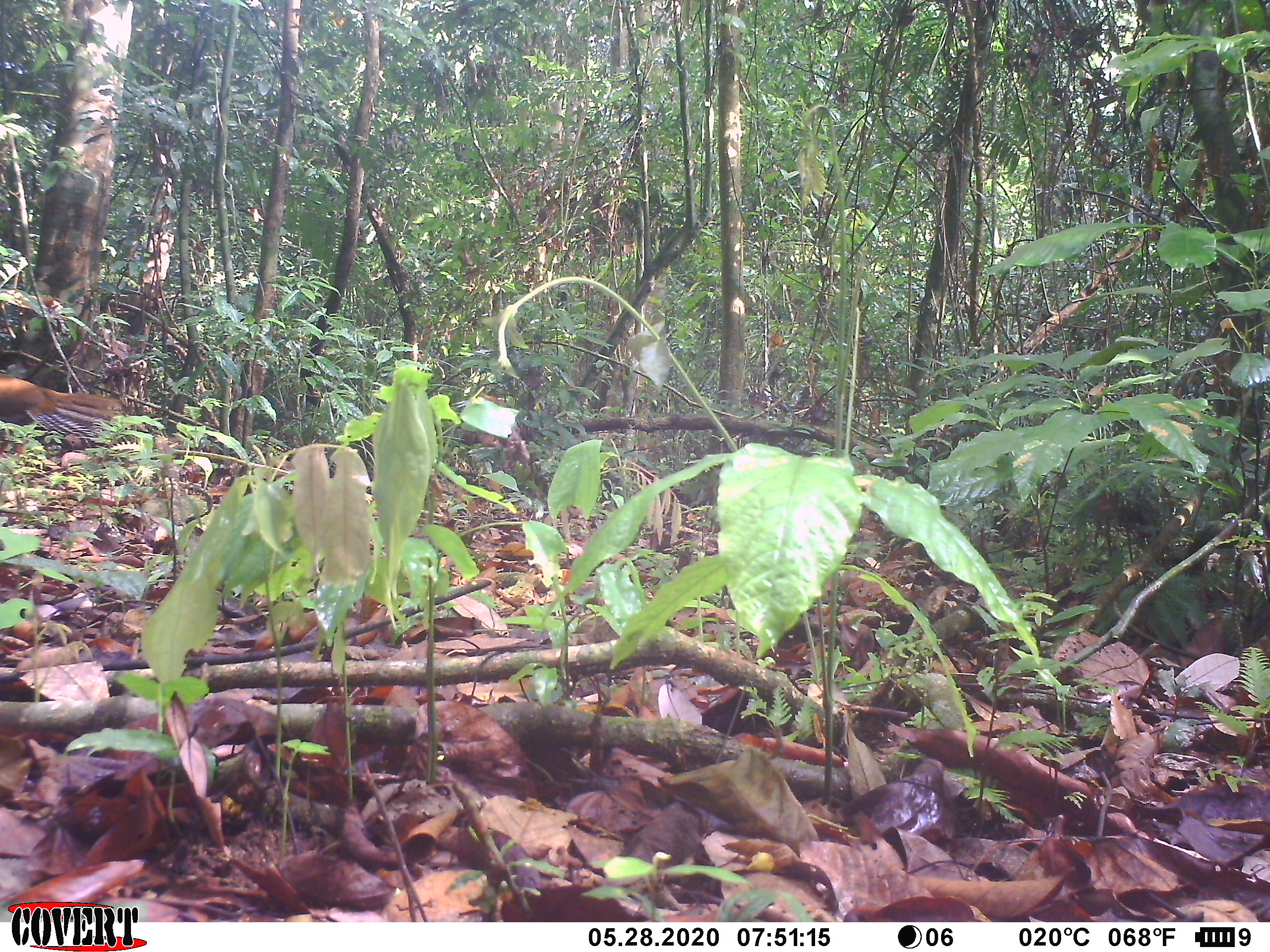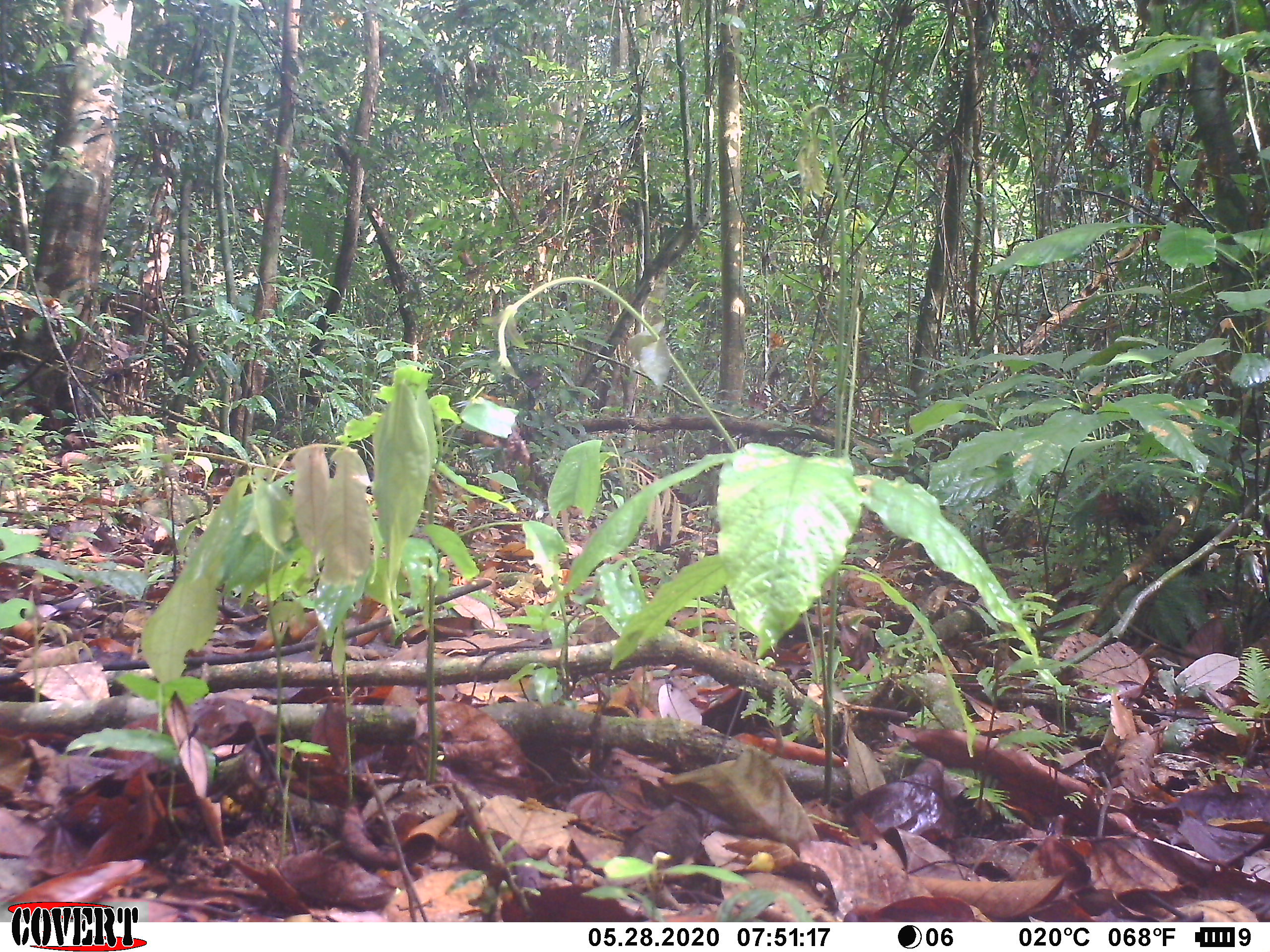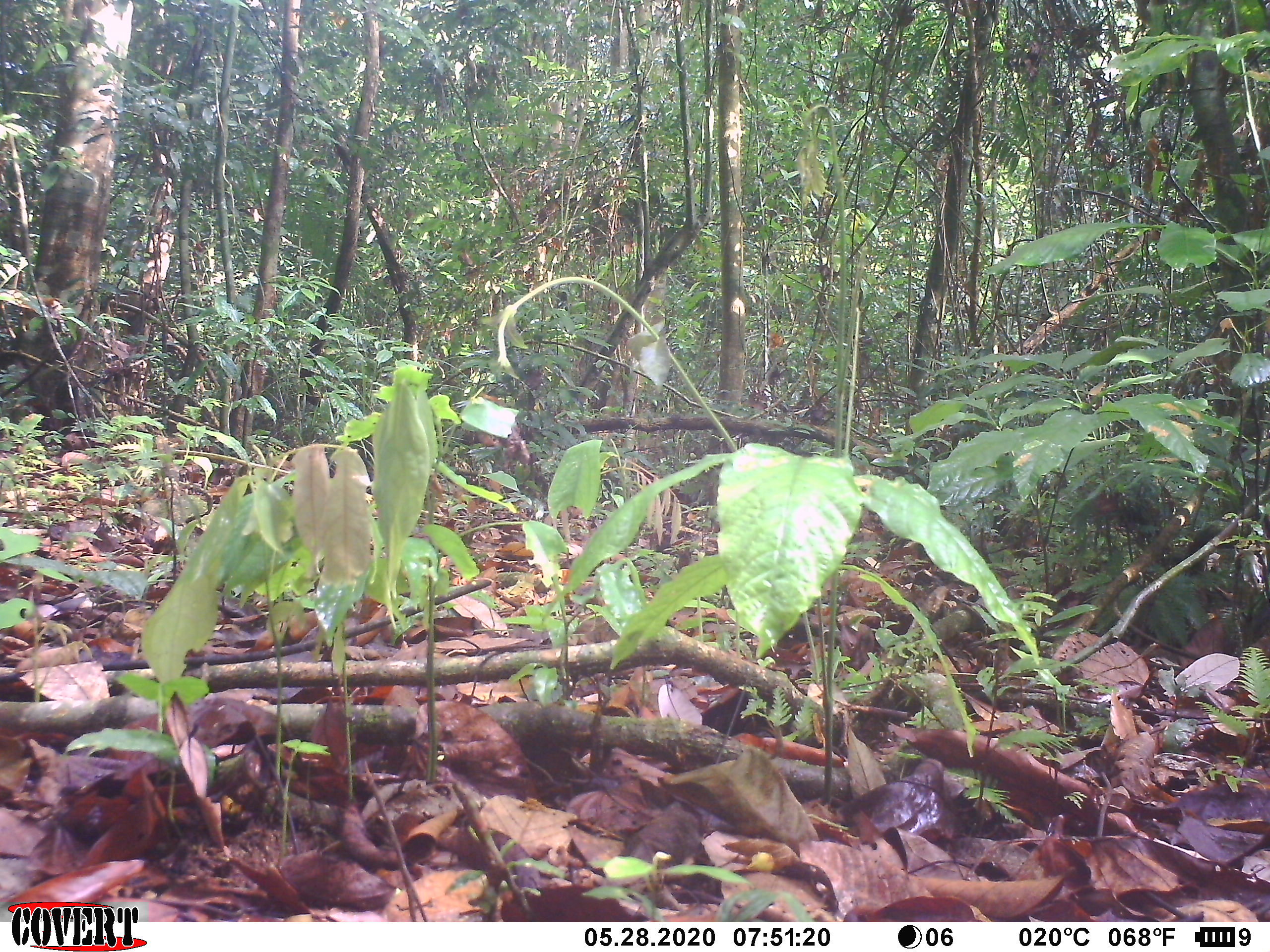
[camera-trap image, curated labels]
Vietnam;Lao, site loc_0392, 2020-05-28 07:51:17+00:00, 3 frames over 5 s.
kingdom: Animalia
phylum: Chordata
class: Aves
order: Galliformes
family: Phasianidae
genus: Lophura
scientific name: Lophura nycthemera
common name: silver pheasant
Silver pheasant (Lophura nycthemera). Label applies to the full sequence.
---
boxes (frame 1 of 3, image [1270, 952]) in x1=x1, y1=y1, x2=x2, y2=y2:
silver pheasant: x1=0, y1=372, x2=125, y2=442